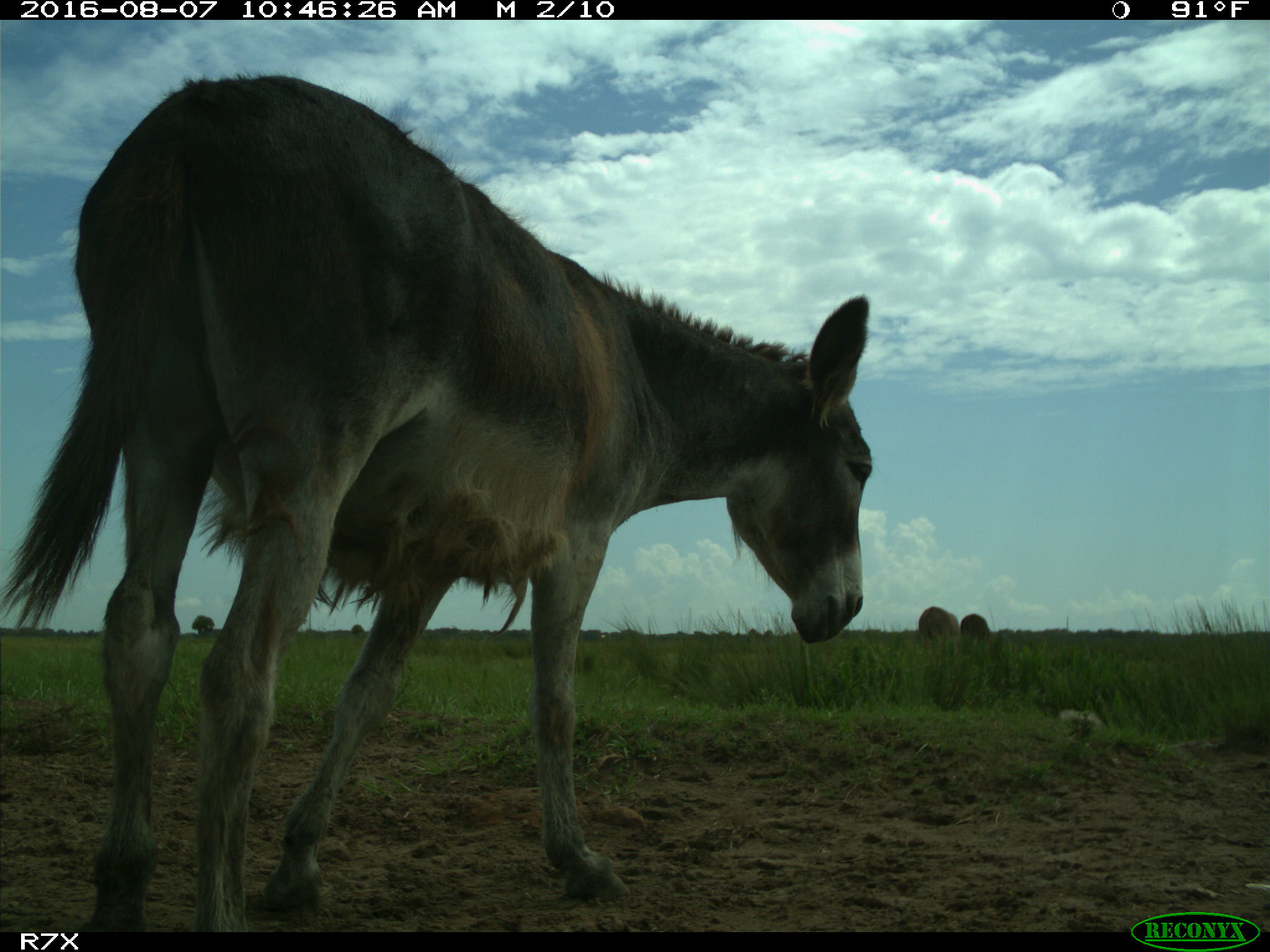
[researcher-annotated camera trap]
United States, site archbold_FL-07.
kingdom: Animalia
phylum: Chordata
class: Mammalia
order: Perissodactyla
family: Equidae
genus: Equus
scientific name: Equus africanus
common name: african wild ass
Equus africanus (african wild ass).